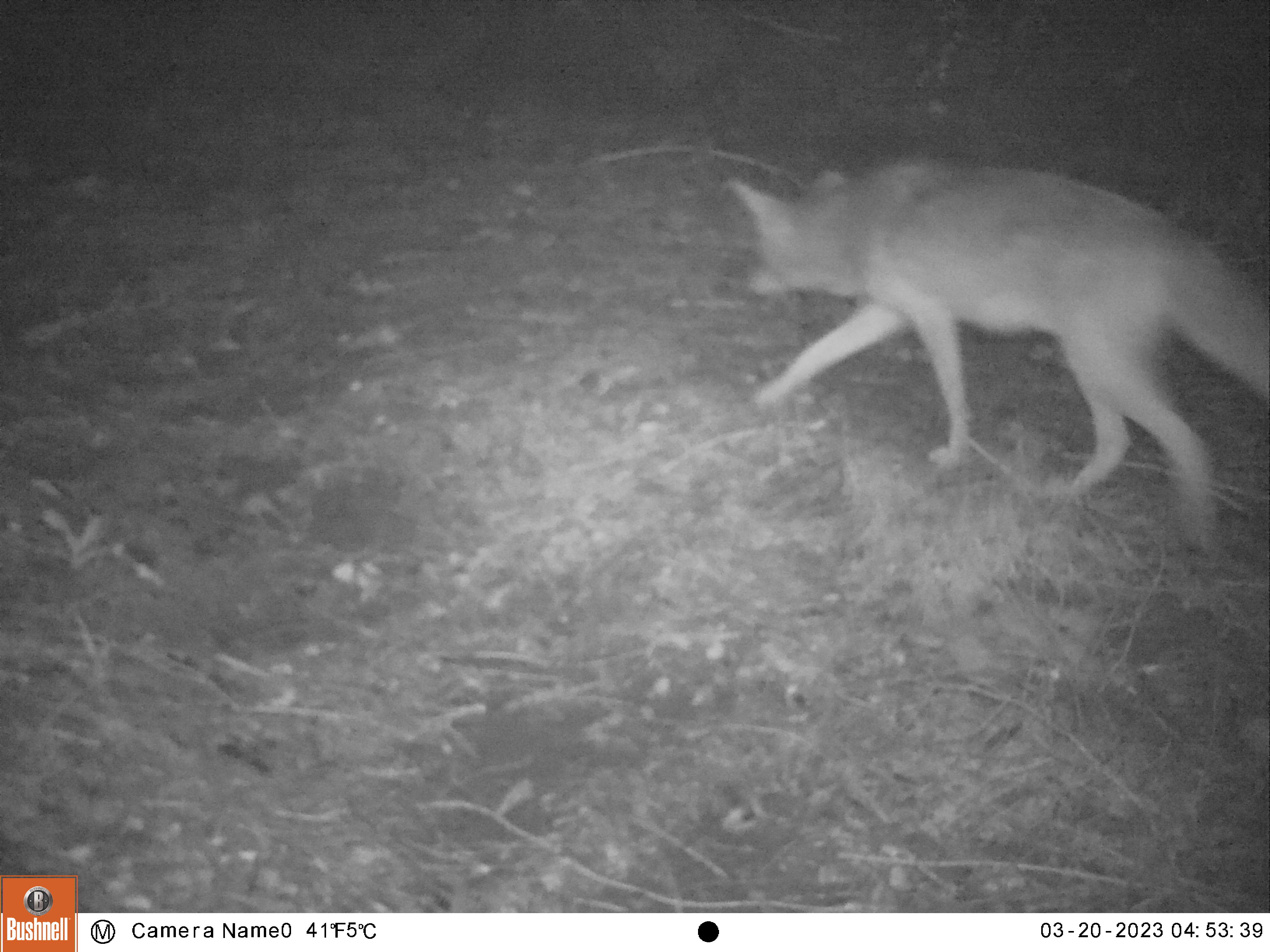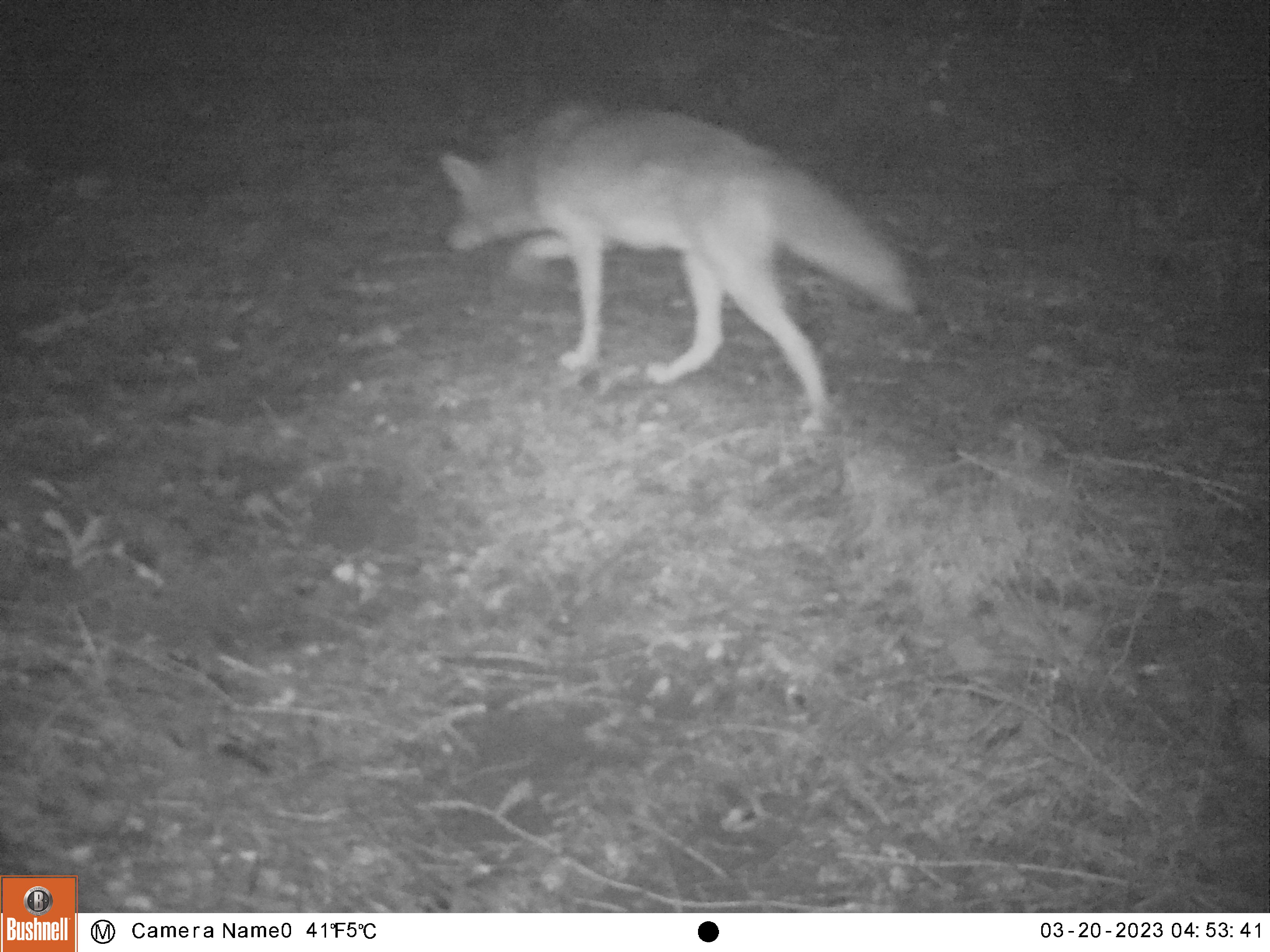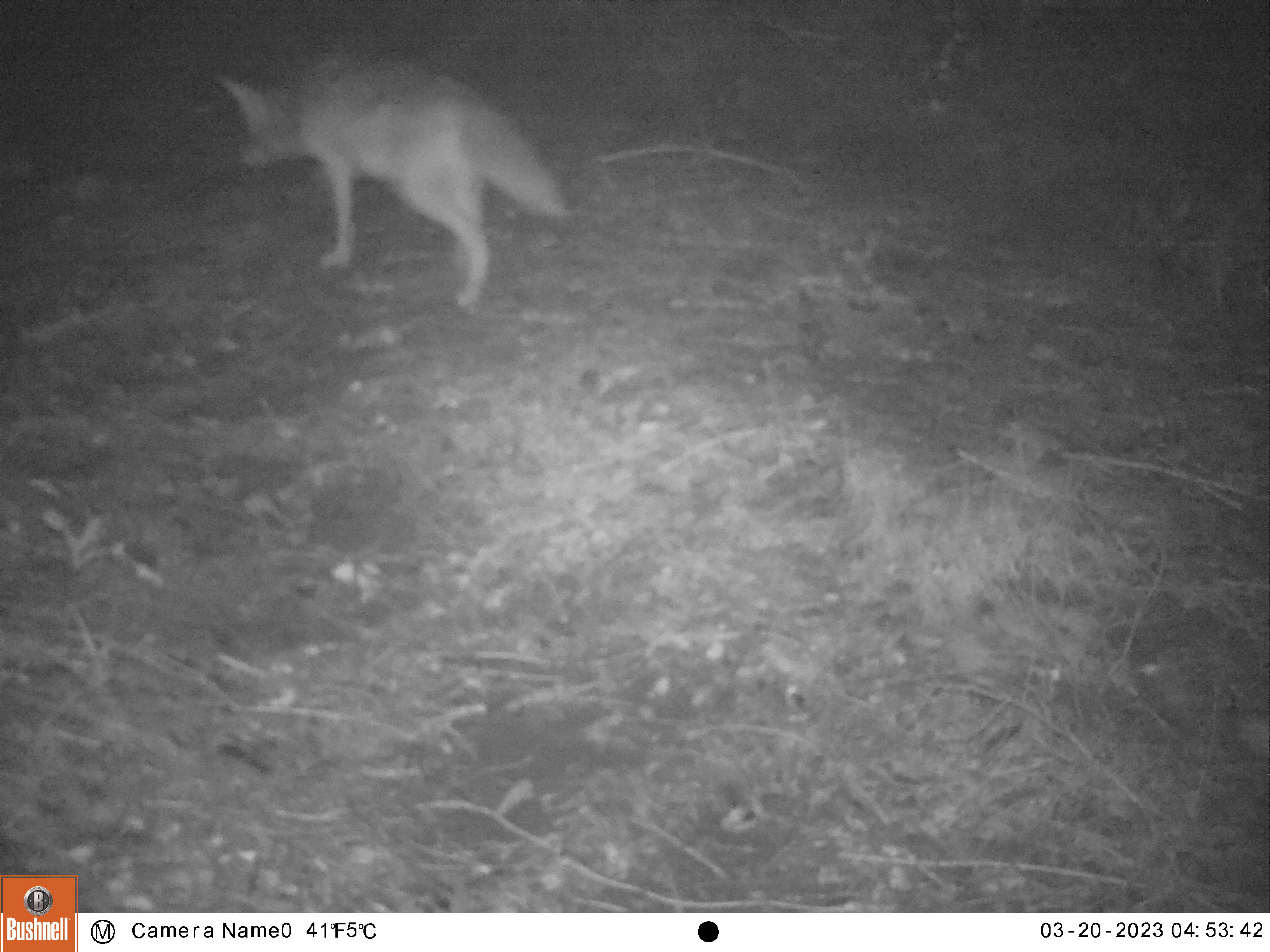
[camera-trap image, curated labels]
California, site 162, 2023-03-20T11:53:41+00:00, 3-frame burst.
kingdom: Animalia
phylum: Chordata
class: Mammalia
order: Carnivora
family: Canidae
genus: Canis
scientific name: Canis latrans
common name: coyote